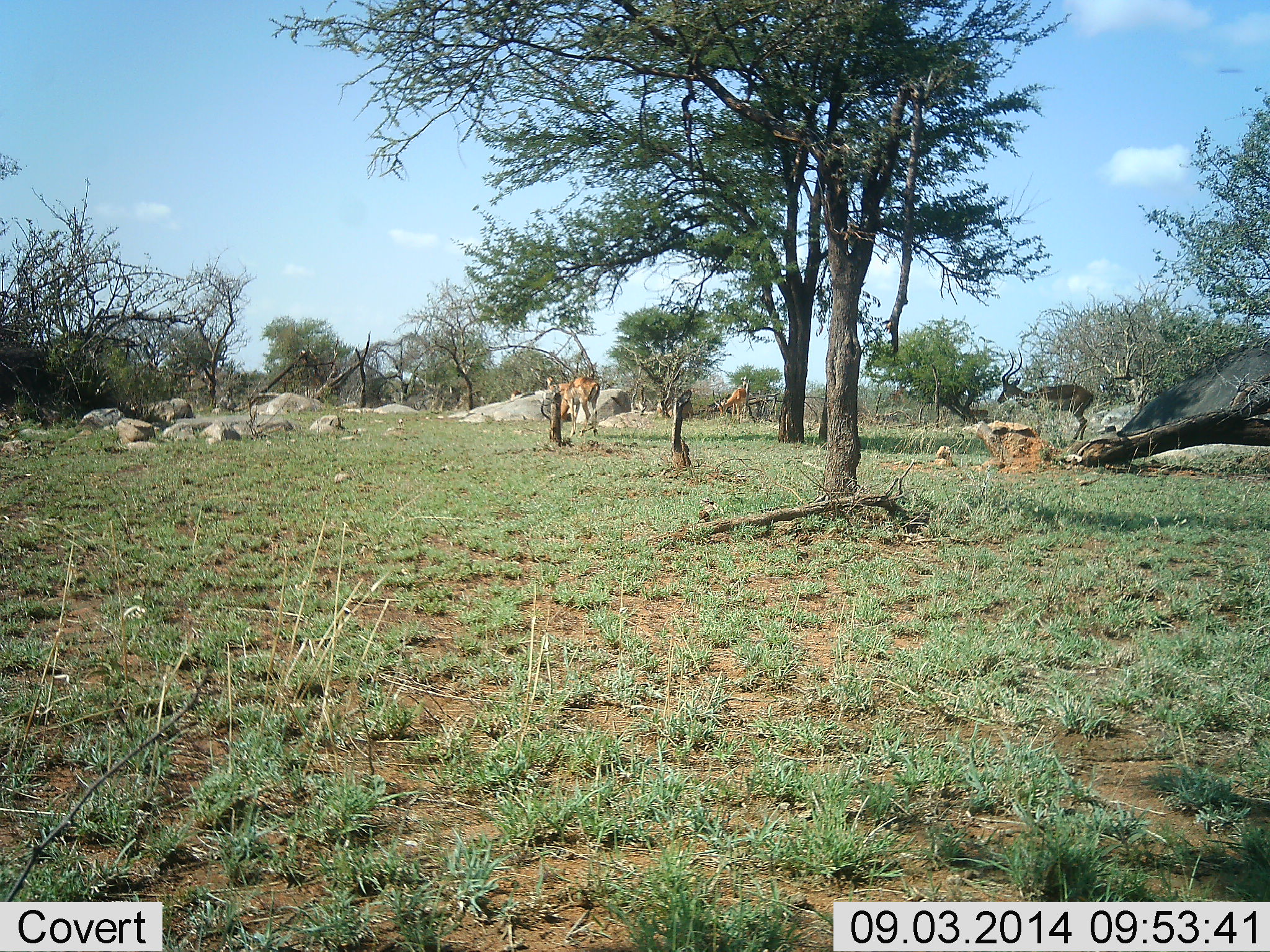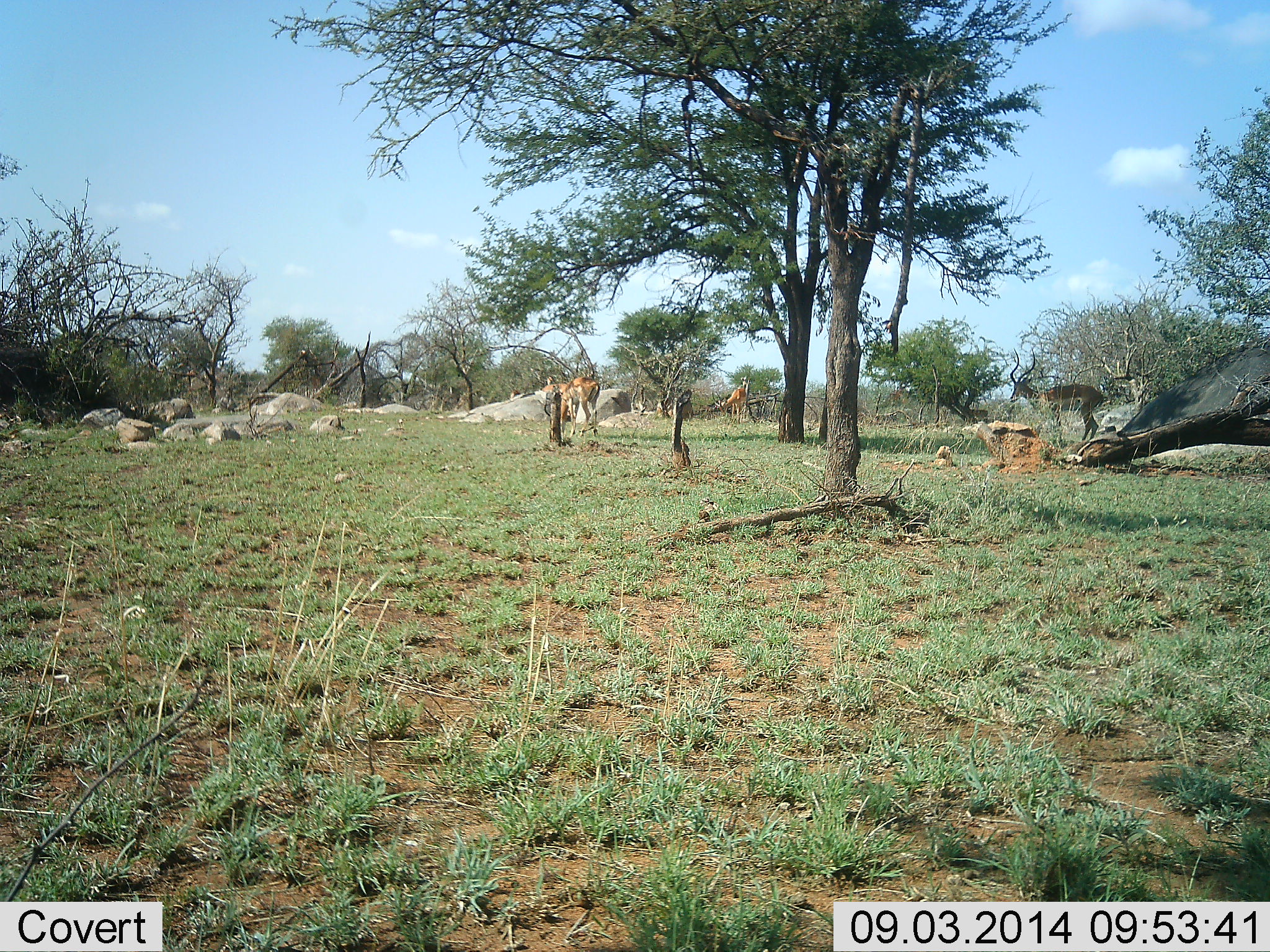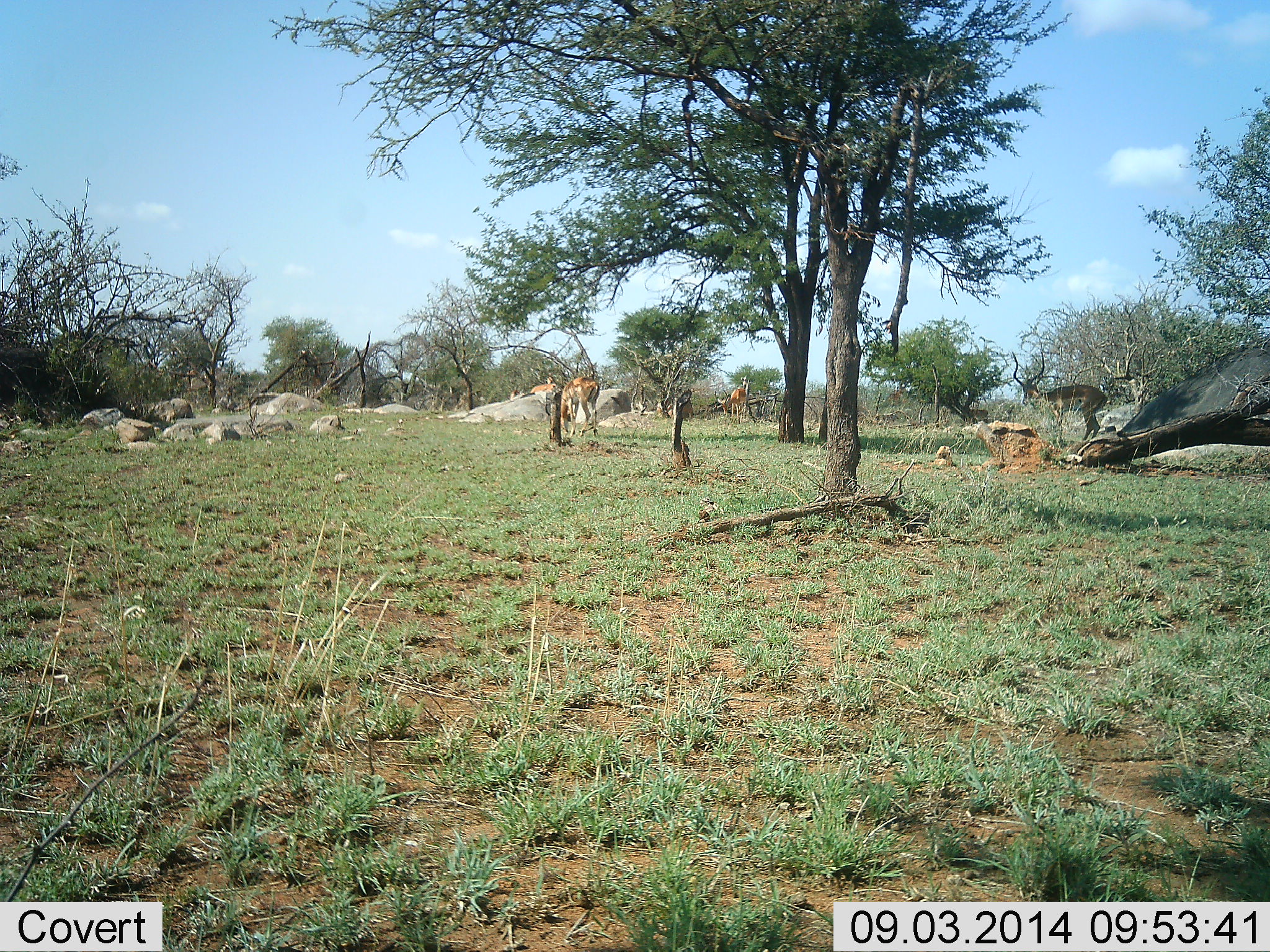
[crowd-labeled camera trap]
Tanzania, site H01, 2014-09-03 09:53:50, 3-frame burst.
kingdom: Animalia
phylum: Chordata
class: Mammalia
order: Artiodactyla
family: Bovidae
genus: Aepyceros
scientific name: Aepyceros melampus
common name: impala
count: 4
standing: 50%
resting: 0%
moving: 30%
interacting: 0%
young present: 0%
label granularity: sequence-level